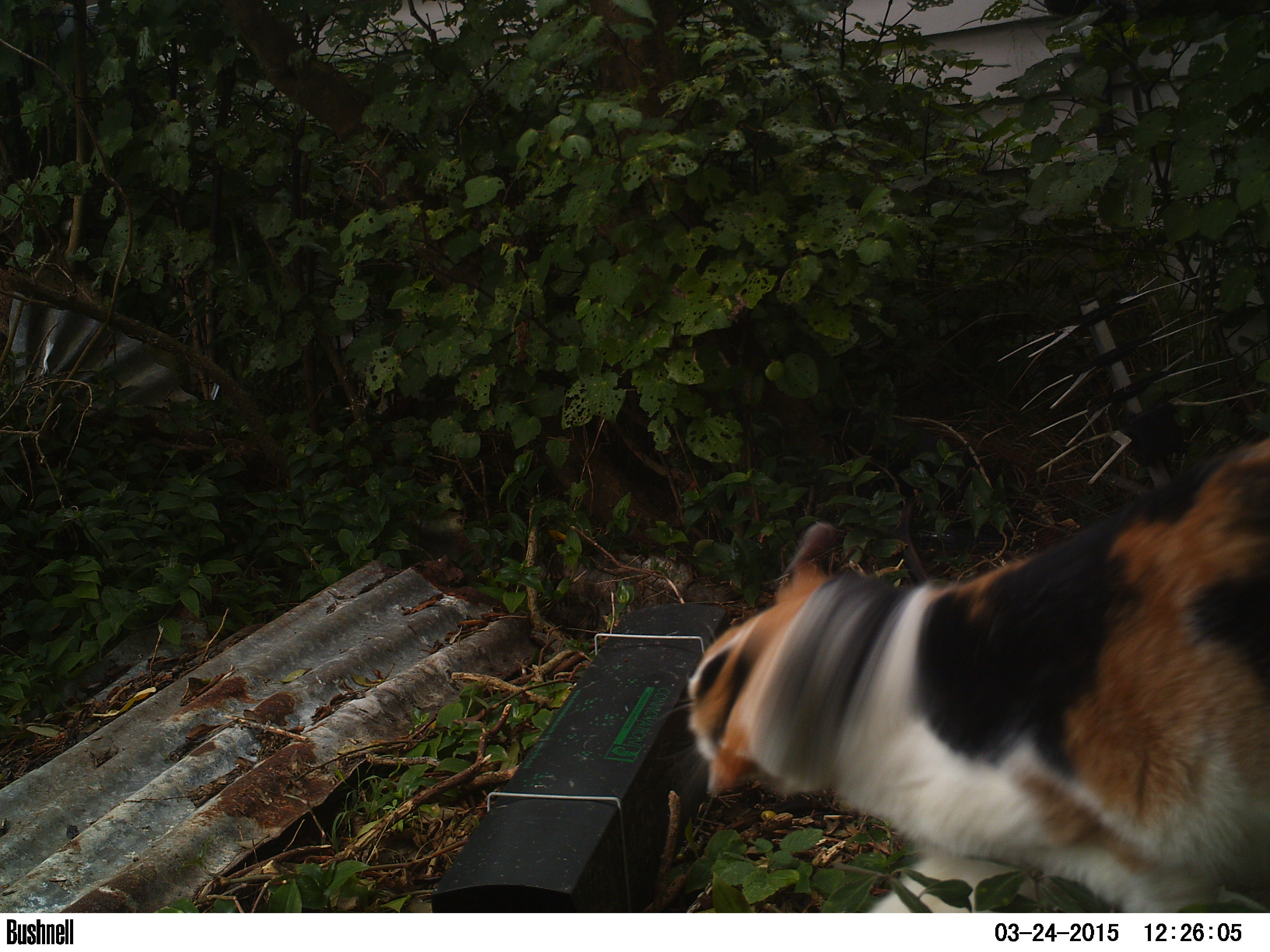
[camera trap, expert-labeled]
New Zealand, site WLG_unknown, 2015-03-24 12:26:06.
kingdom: Animalia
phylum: Chordata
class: Mammalia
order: Carnivora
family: Felidae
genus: Felis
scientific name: Felis catus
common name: domestic cat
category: cat